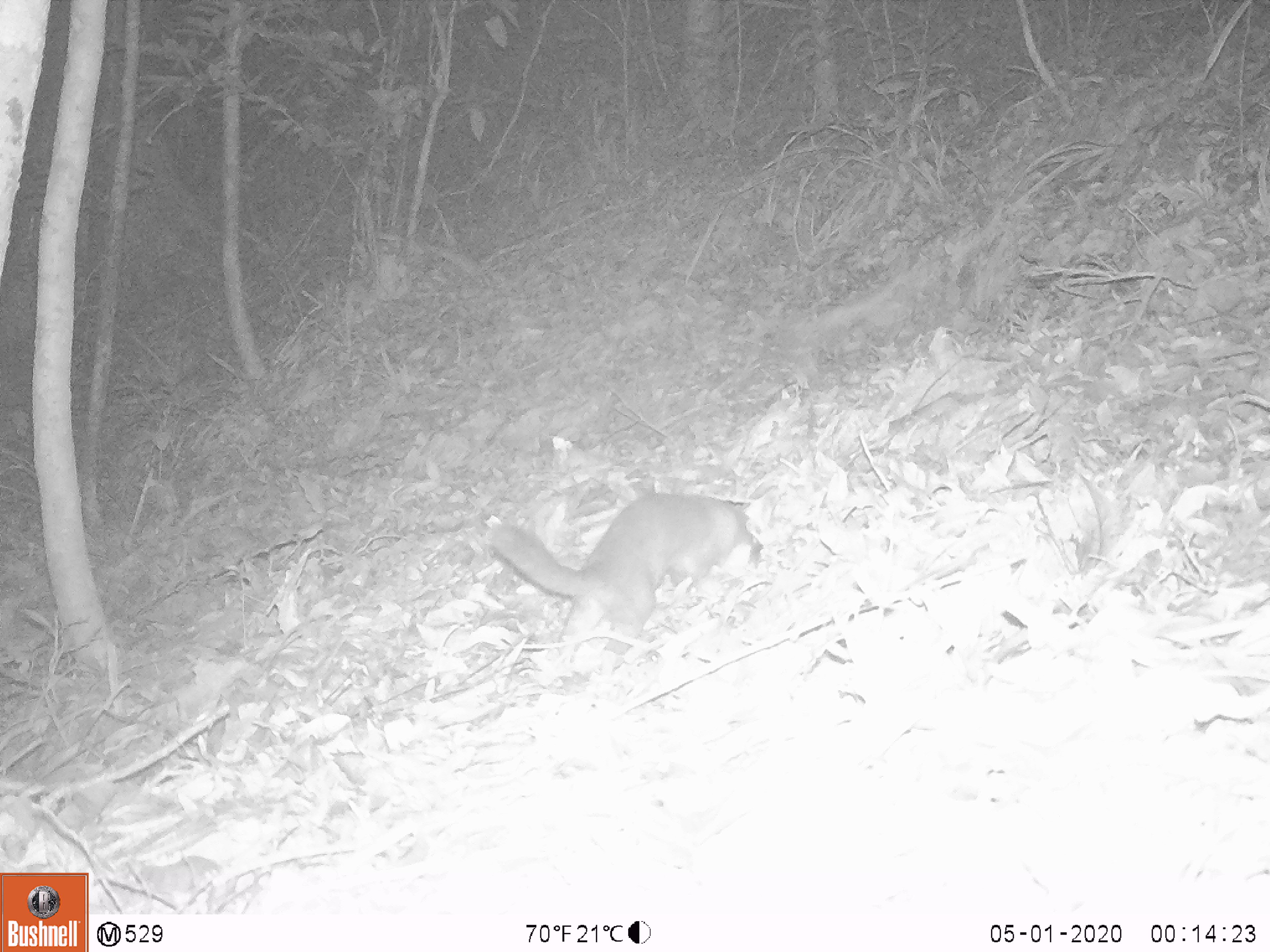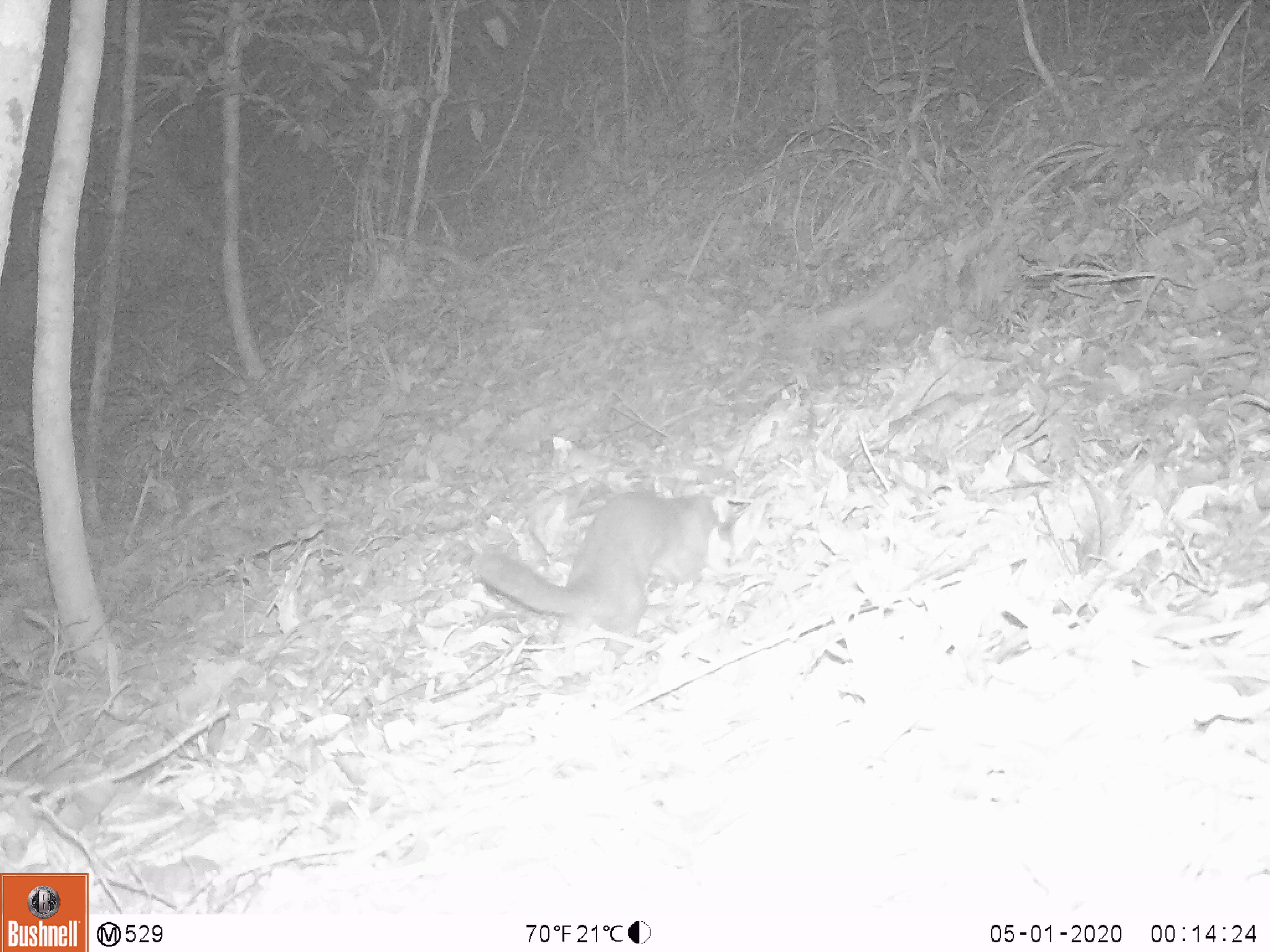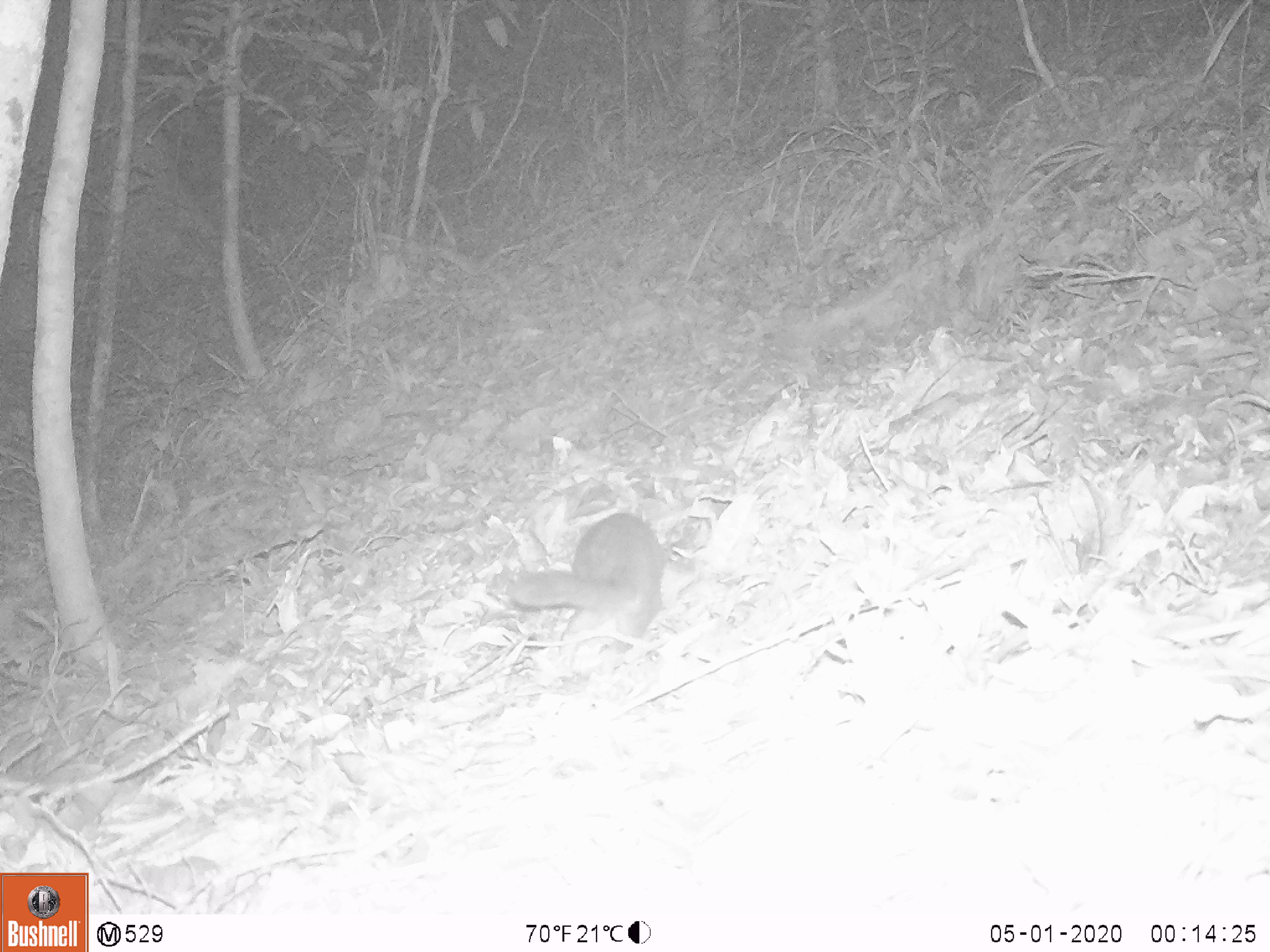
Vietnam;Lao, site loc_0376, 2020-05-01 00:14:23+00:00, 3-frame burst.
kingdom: Animalia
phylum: Chordata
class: Mammalia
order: Carnivora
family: Mustelidae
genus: Melogale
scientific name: Melogale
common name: ferret badger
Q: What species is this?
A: Ferret badger (Melogale).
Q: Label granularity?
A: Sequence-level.